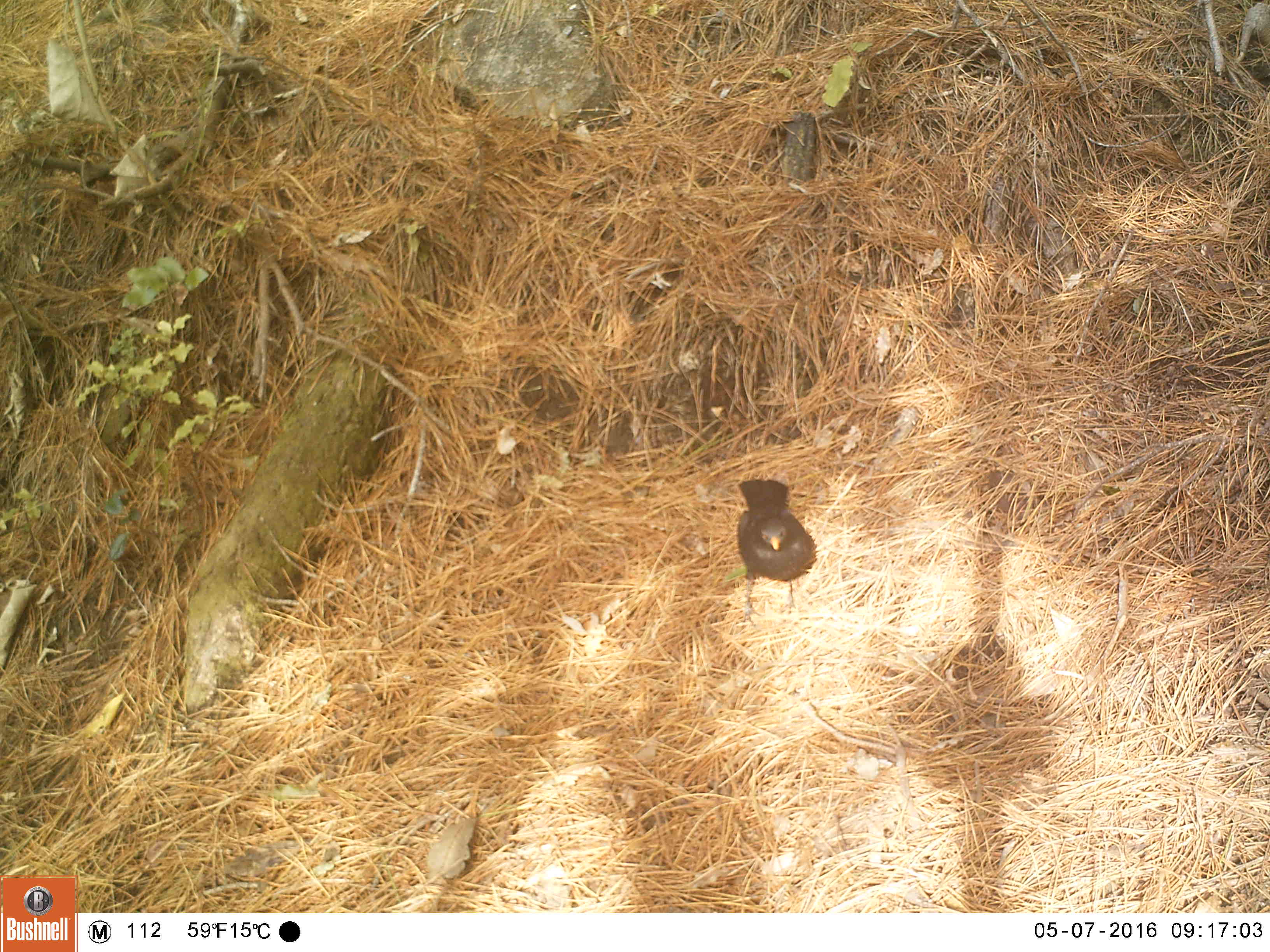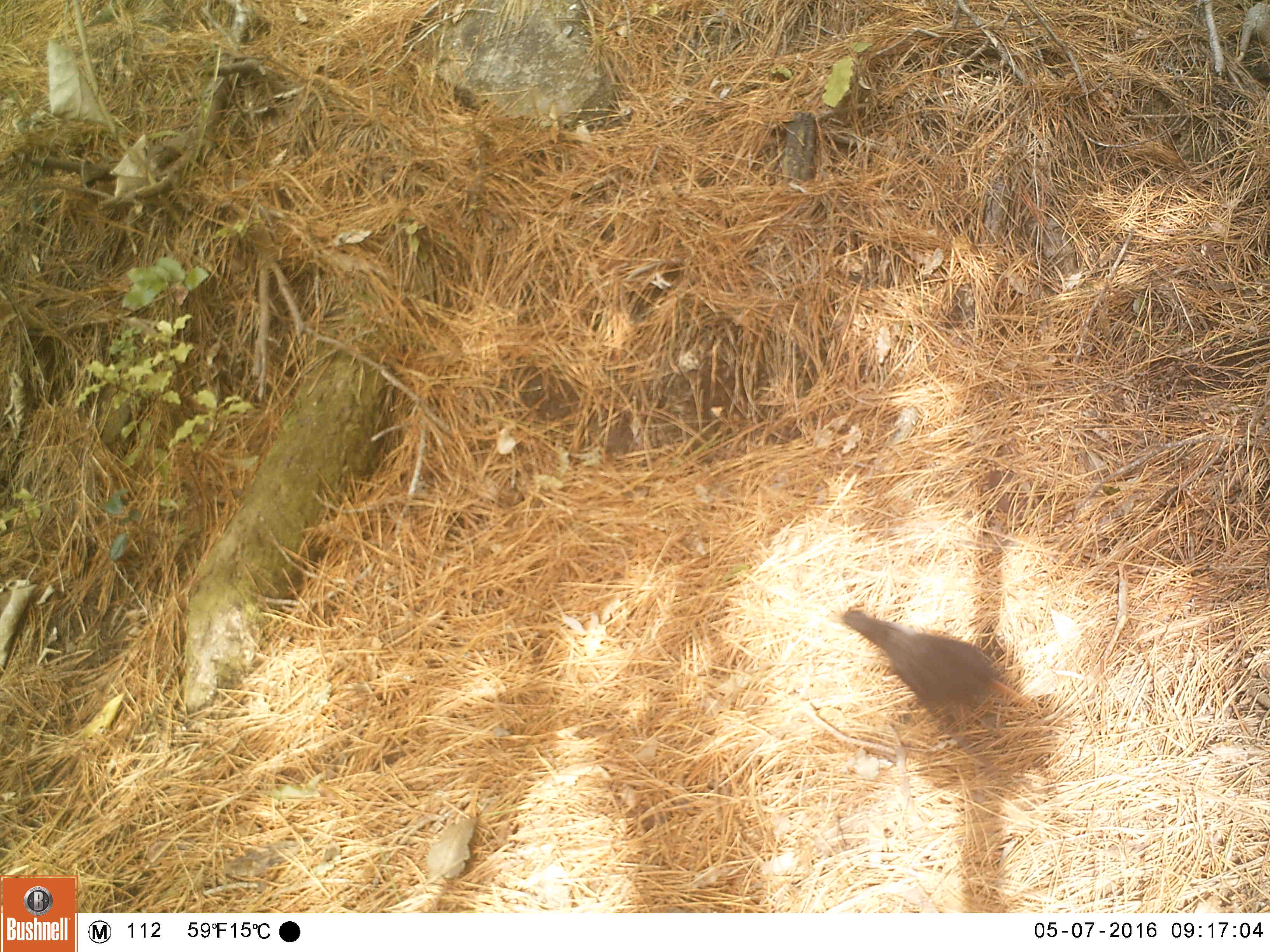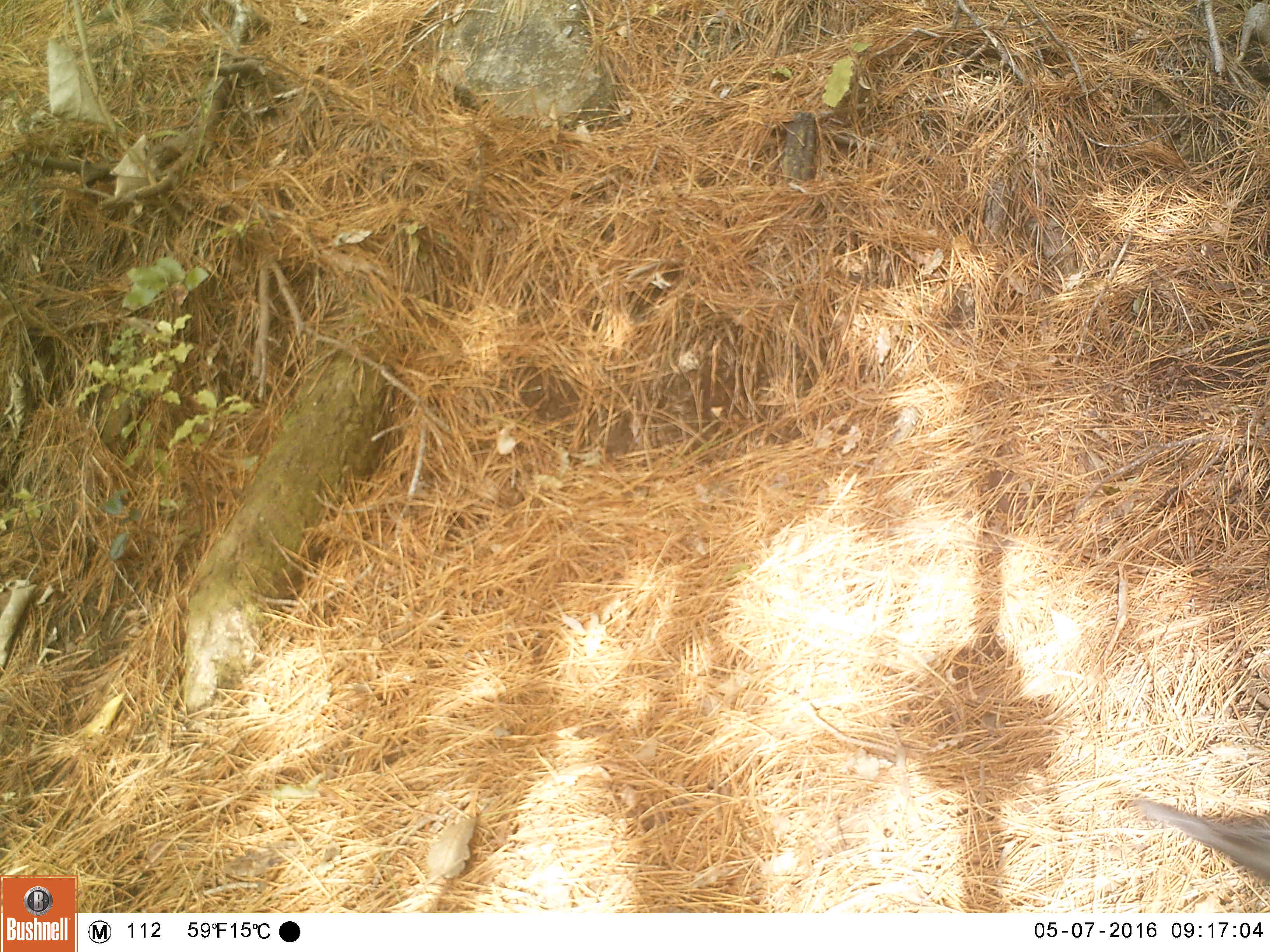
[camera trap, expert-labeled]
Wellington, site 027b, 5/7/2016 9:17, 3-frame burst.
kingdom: Animalia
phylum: Chordata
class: Aves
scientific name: Aves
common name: bird